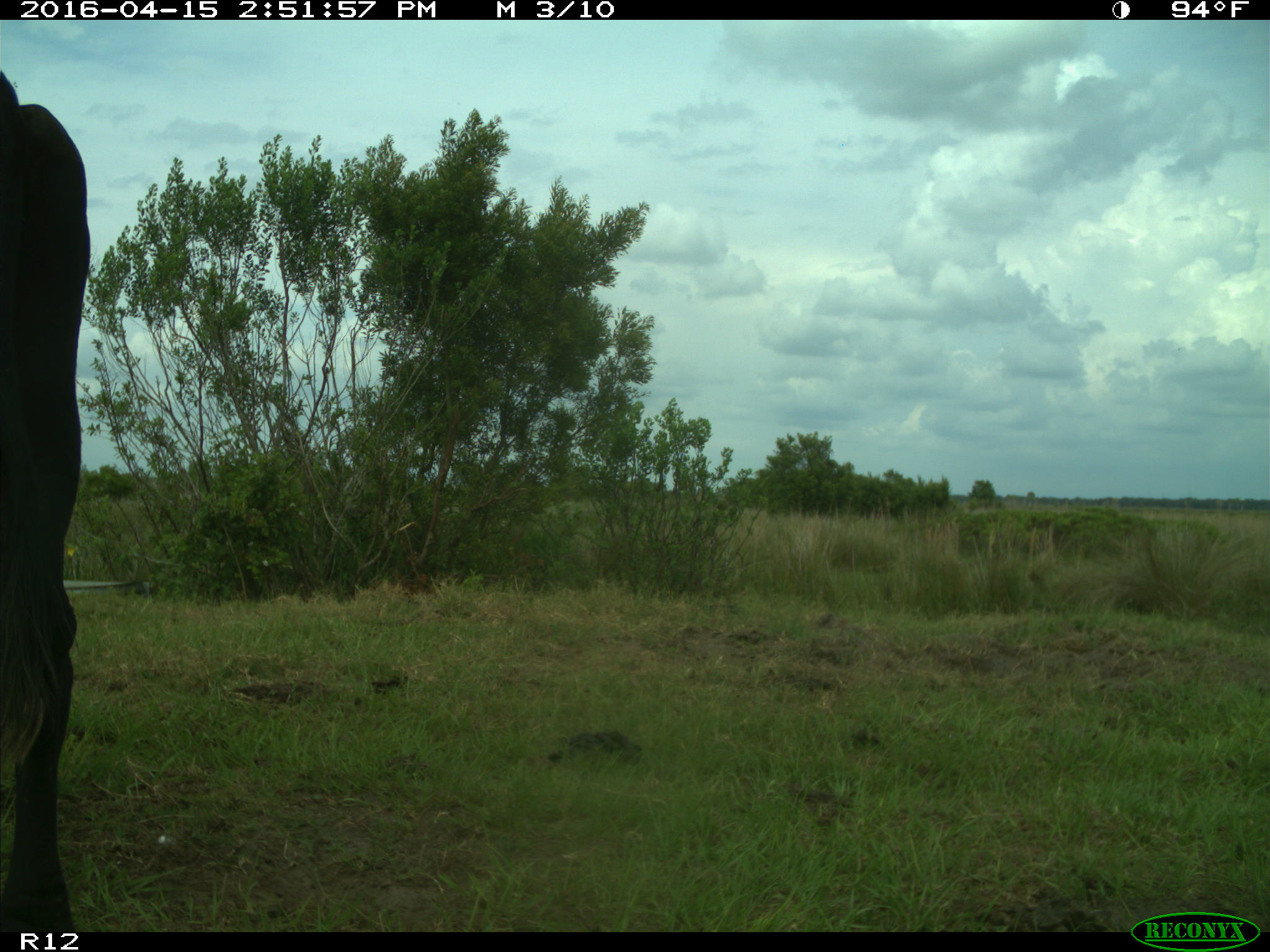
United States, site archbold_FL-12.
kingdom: Animalia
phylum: Chordata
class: Mammalia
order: Artiodactyla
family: Bovidae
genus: Bos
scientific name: Bos taurus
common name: domestic cow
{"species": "Bos taurus (domestic cow)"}